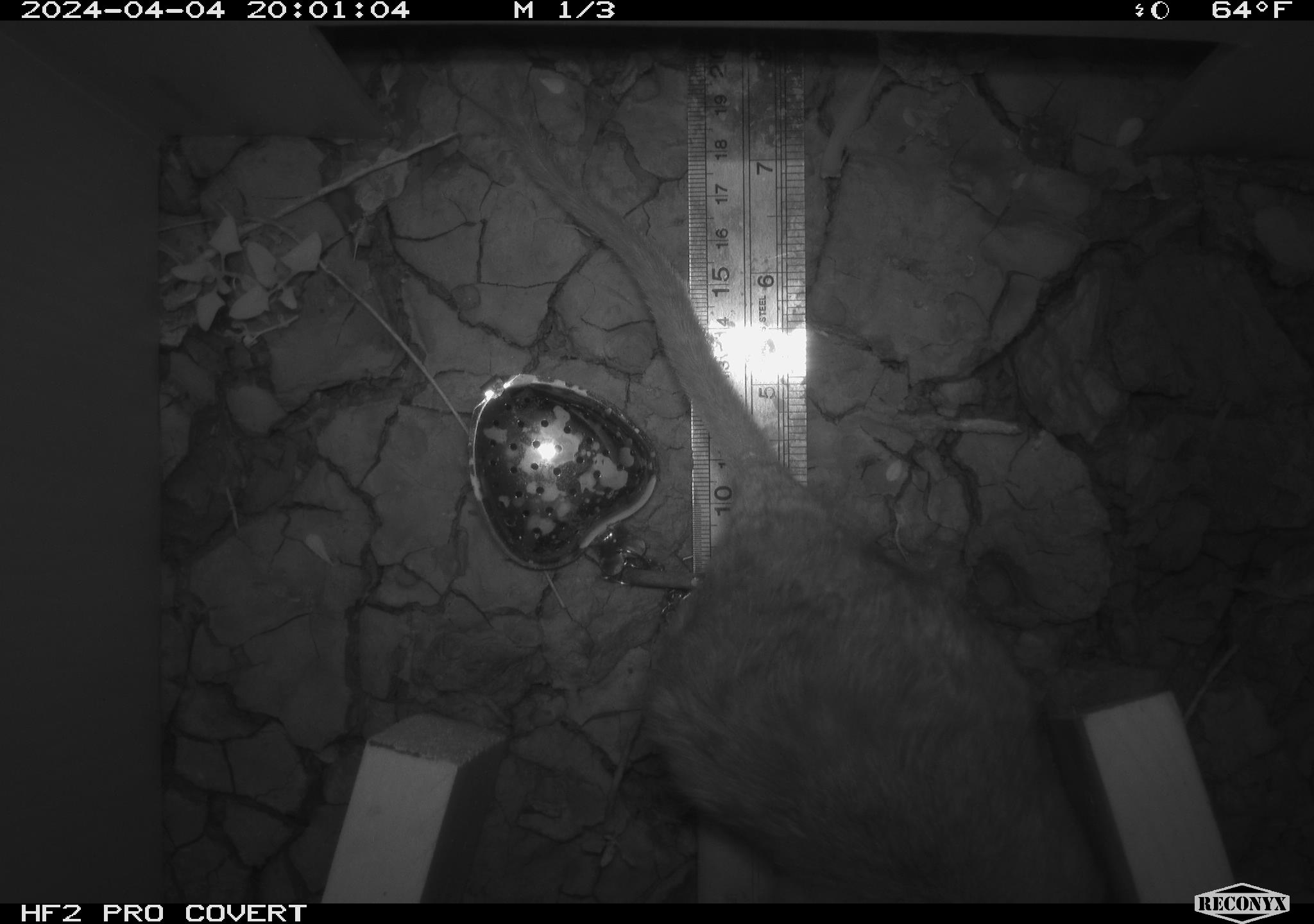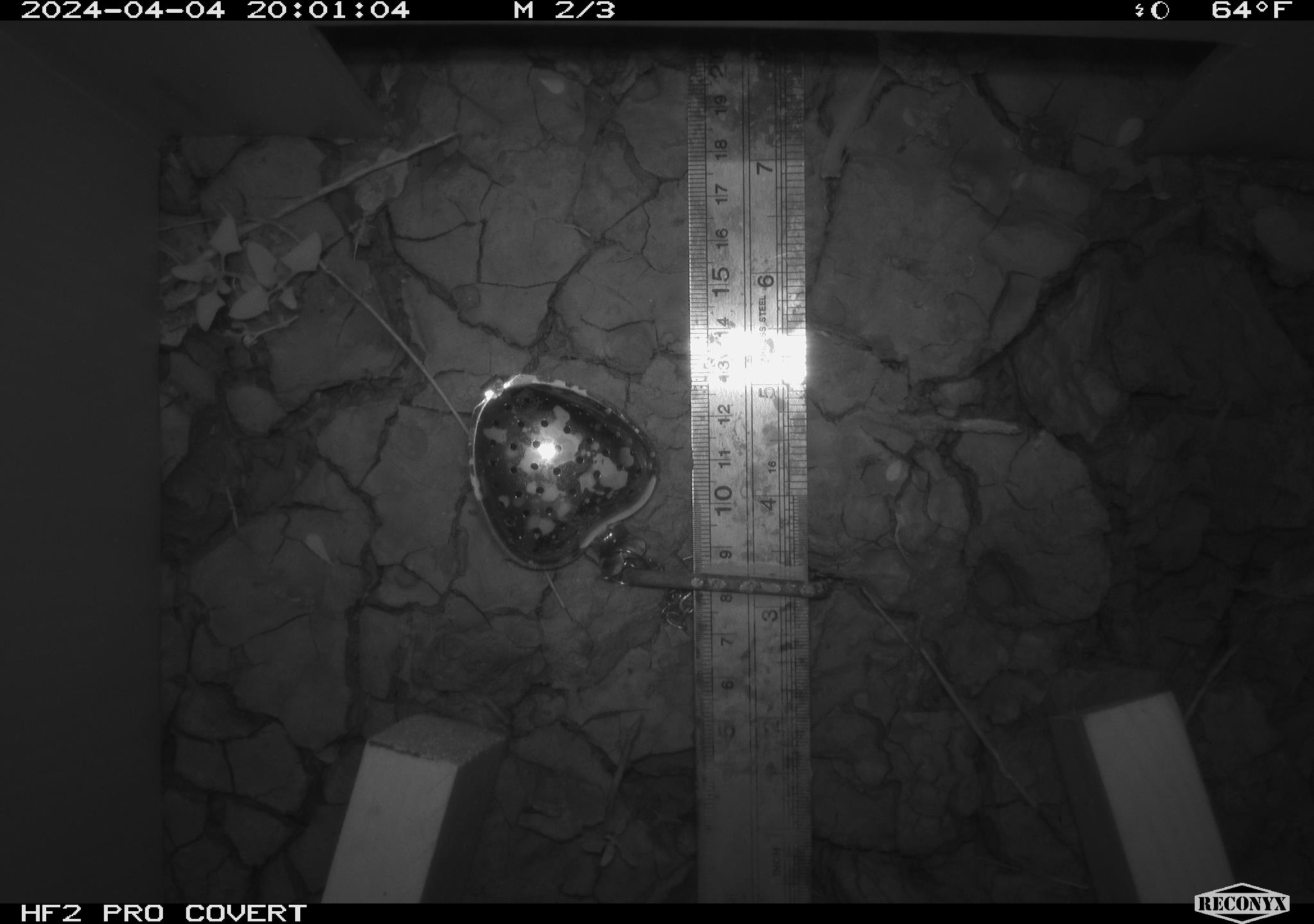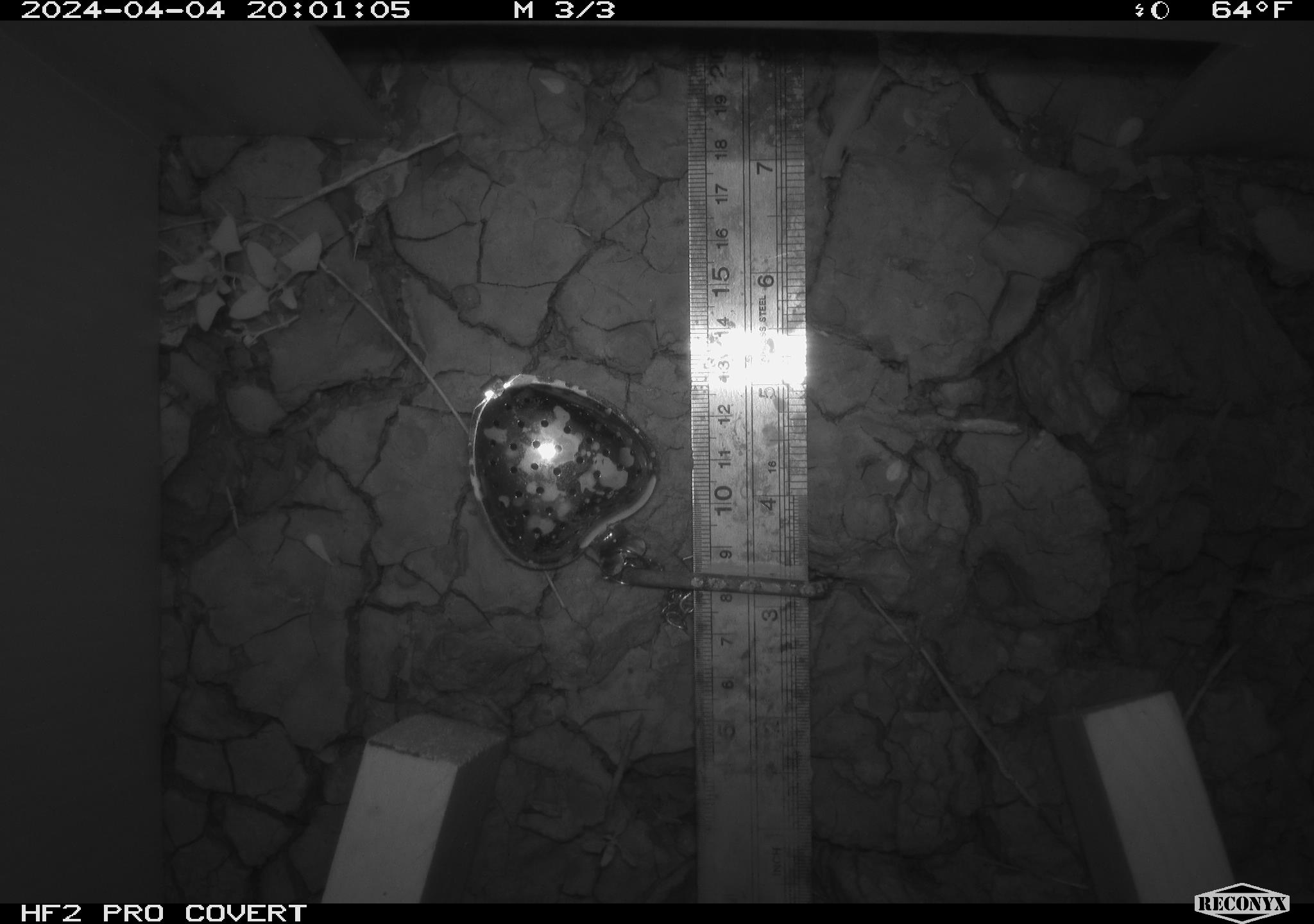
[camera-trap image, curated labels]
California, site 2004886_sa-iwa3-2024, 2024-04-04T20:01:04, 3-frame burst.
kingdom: Animalia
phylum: Chordata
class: Mammalia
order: Rodentia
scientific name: Rodentia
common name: woodrat or rat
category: woodrat or rat species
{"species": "woodrat or rat species (woodrat or rat) (Rodentia)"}